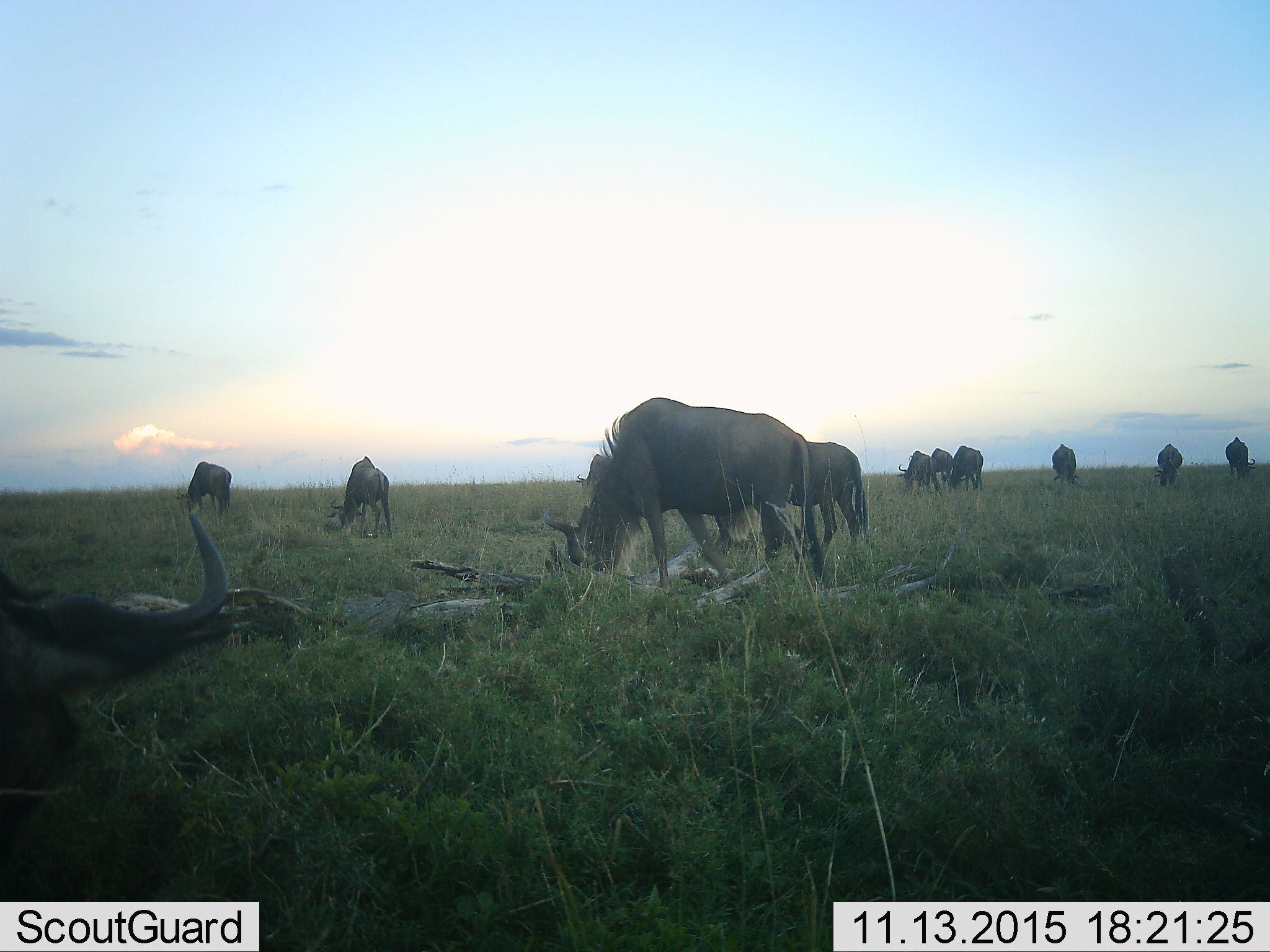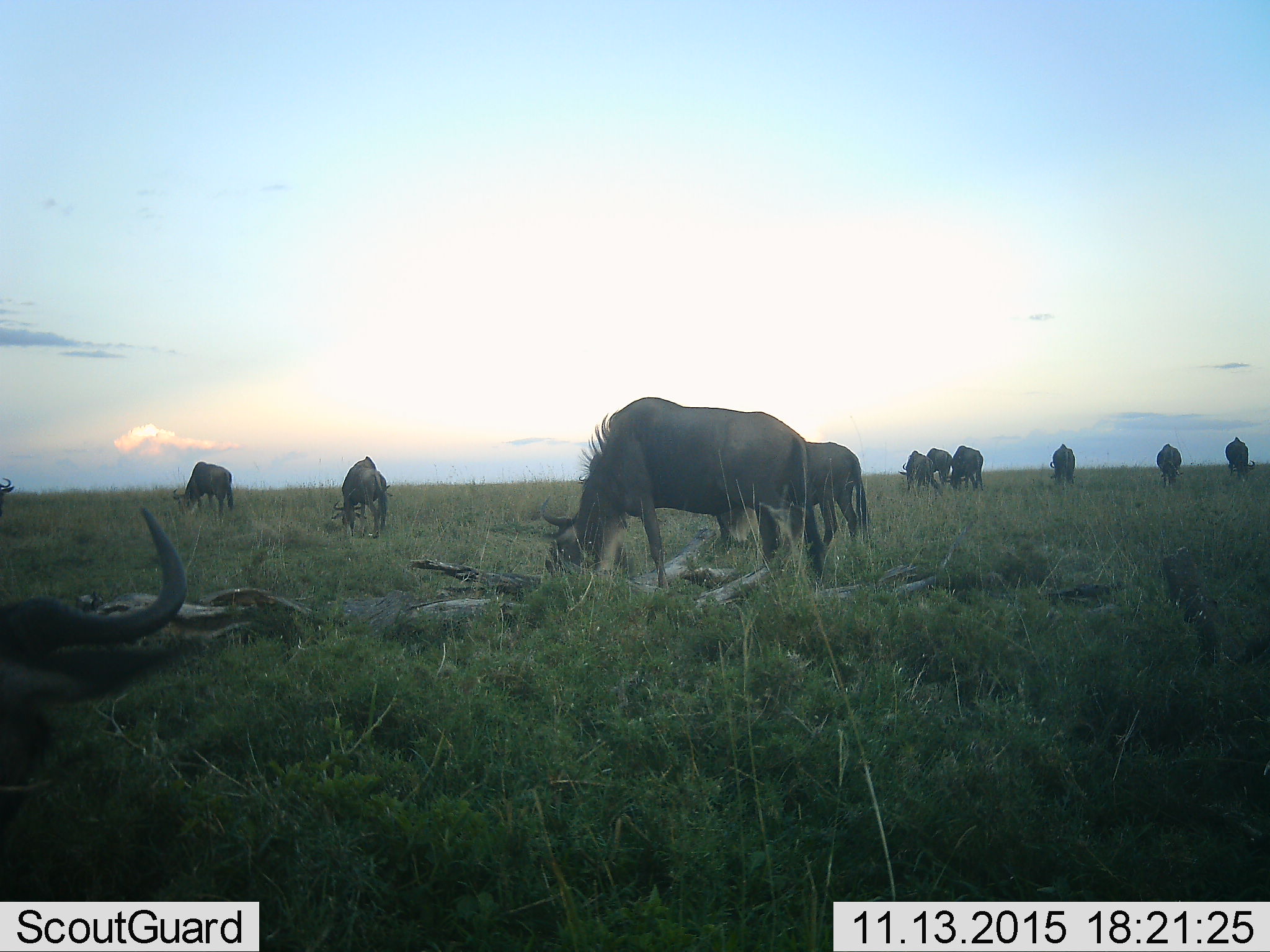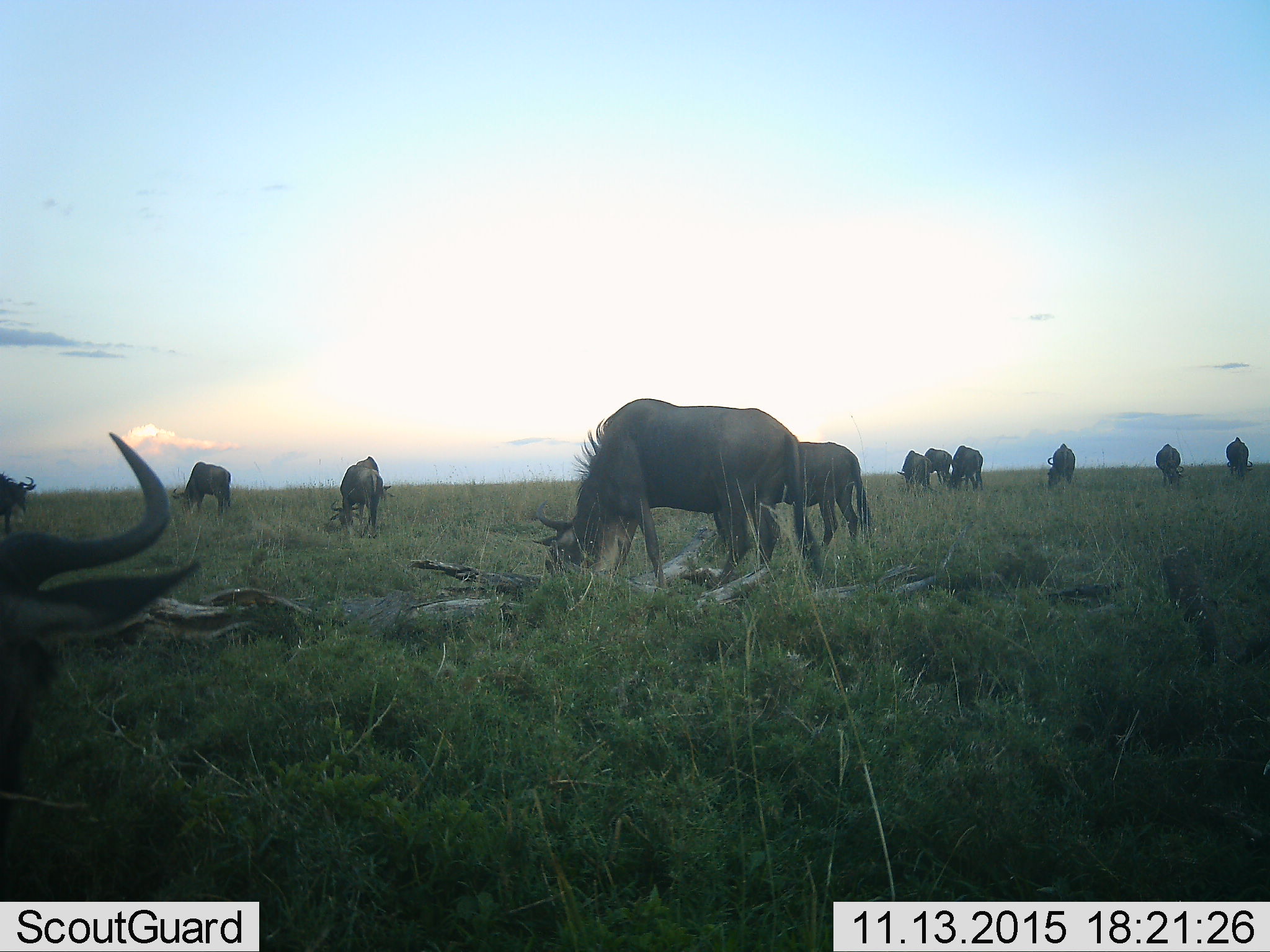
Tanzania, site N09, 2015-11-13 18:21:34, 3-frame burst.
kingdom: Animalia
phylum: Chordata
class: Mammalia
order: Artiodactyla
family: Bovidae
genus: Connochaetes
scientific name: Connochaetes taurinus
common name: blue wildebeest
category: wildebeest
Wildebeest (blue wildebeest) (Connochaetes taurinus), count 11-50. Behavior (volunteer vote fractions): standing 56%, resting 0%, moving 22%, interacting 0%. Young present (vote fraction): 0%. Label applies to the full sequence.